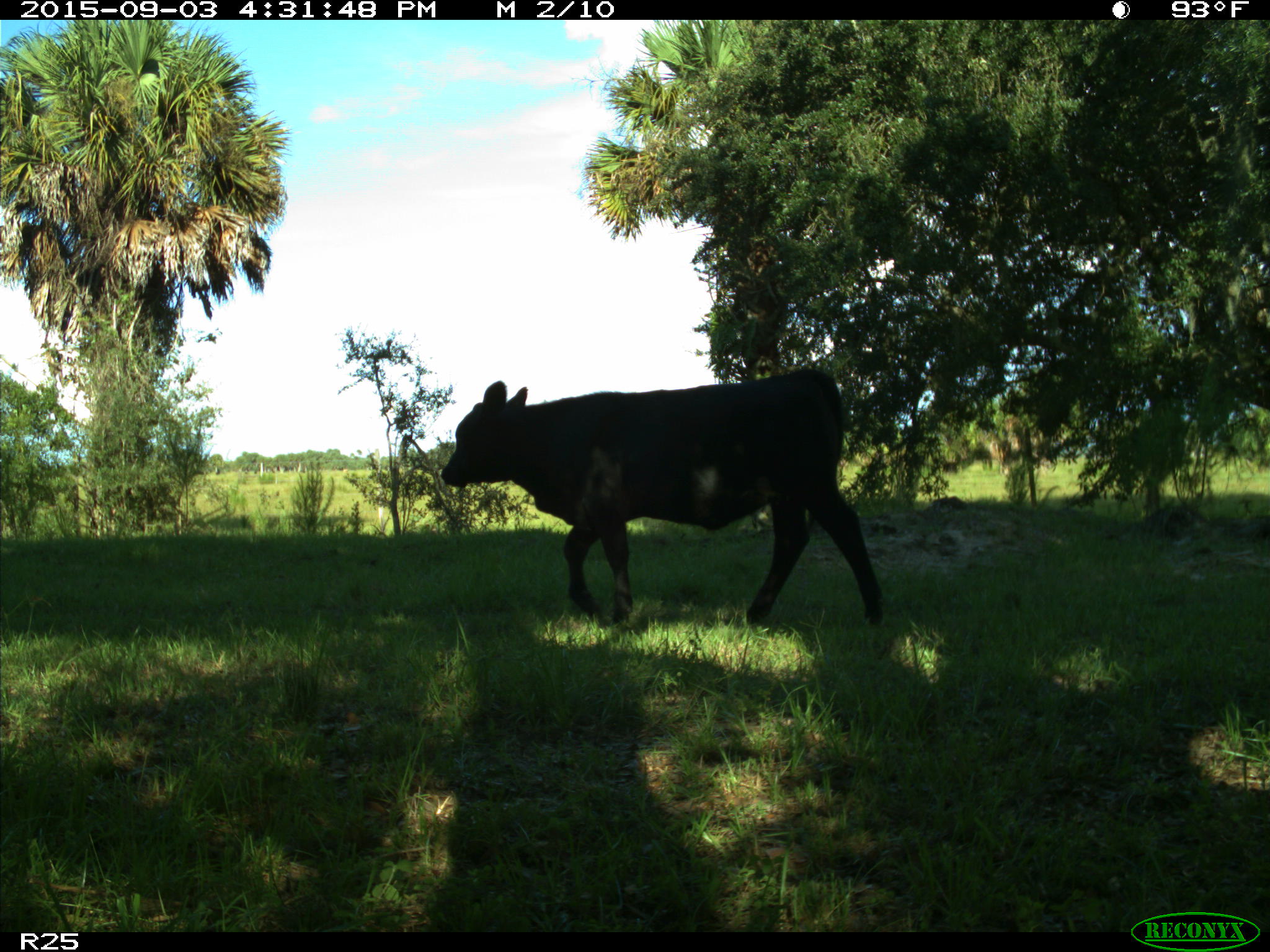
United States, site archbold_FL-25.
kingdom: Animalia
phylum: Chordata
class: Mammalia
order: Artiodactyla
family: Bovidae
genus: Bos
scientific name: Bos taurus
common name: domestic cow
Bos taurus (domestic cow).